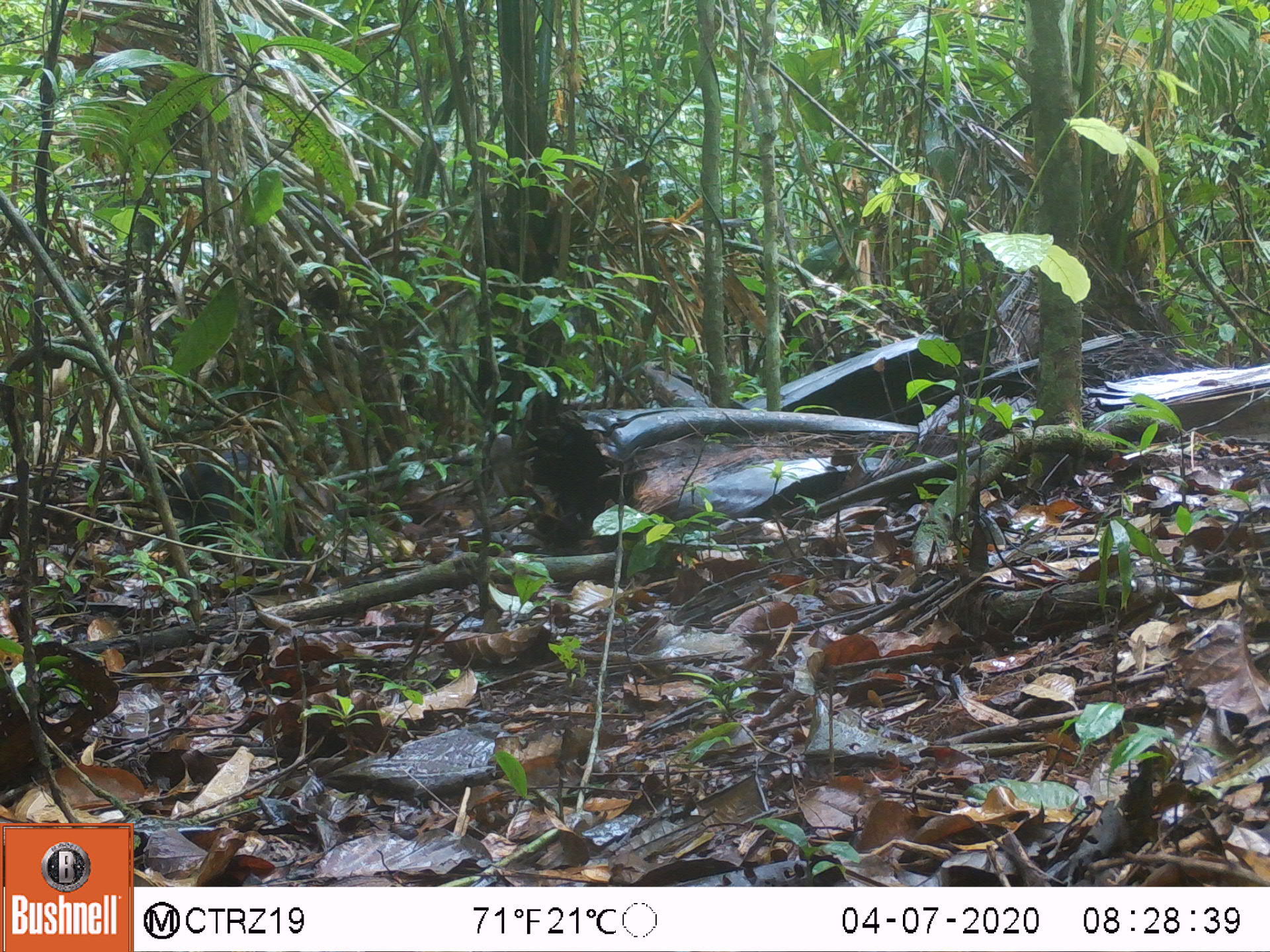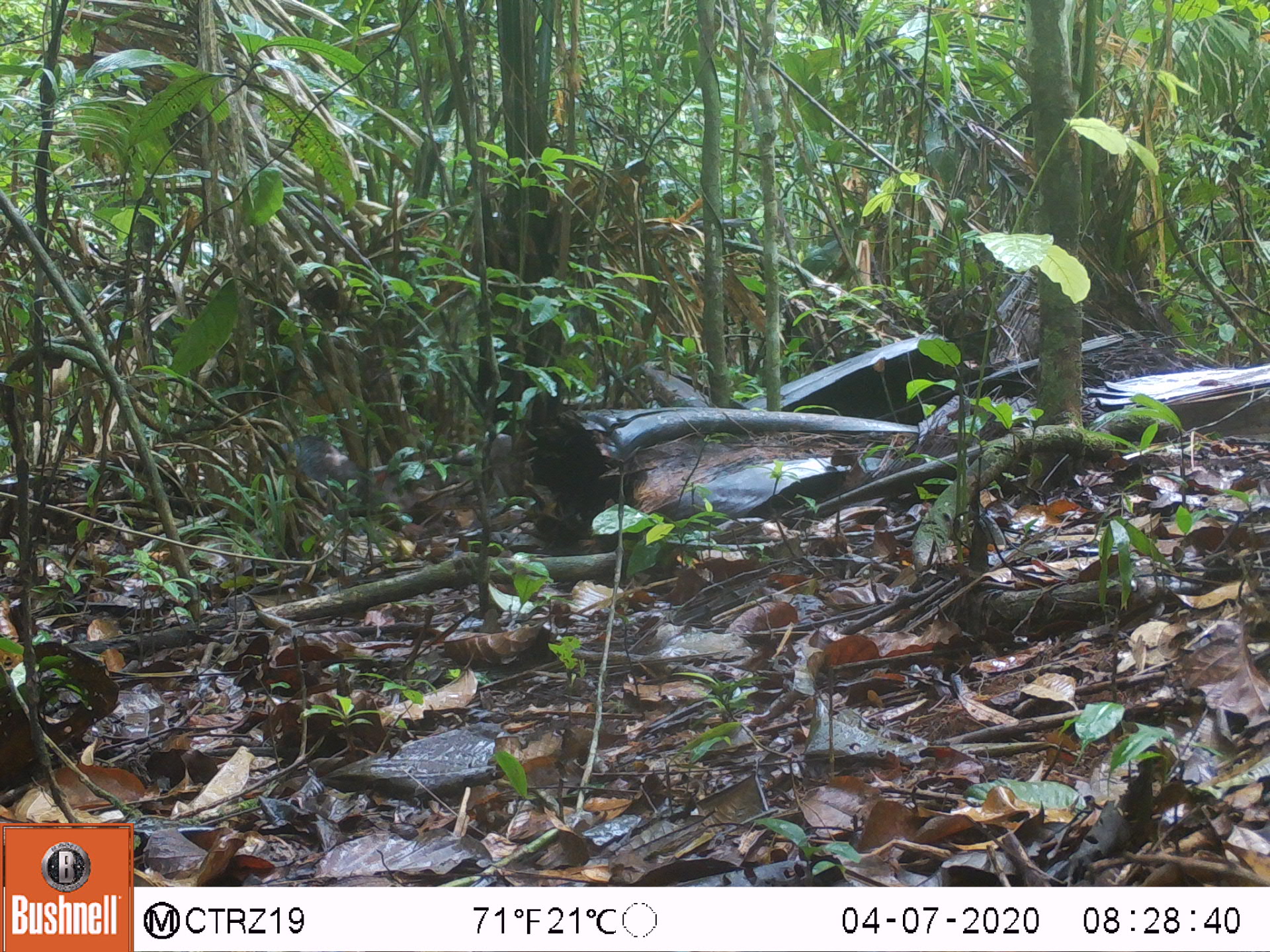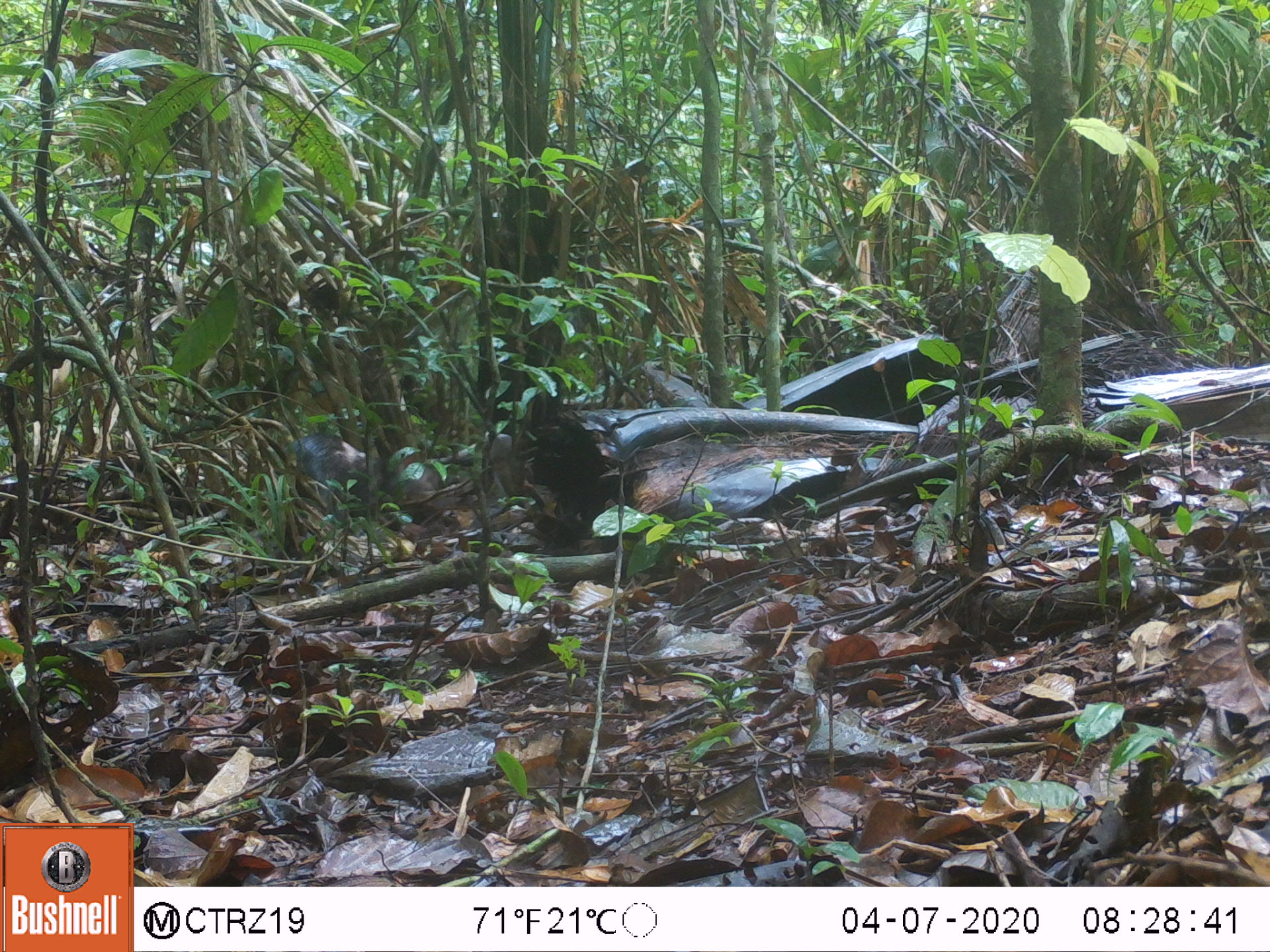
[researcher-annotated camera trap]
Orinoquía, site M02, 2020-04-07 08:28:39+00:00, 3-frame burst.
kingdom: Animalia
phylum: Chordata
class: Mammalia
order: Rodentia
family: Dasyproctidae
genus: Dasyprocta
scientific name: Dasyprocta fuliginosa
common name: black agouti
Black agouti (Dasyprocta fuliginosa).